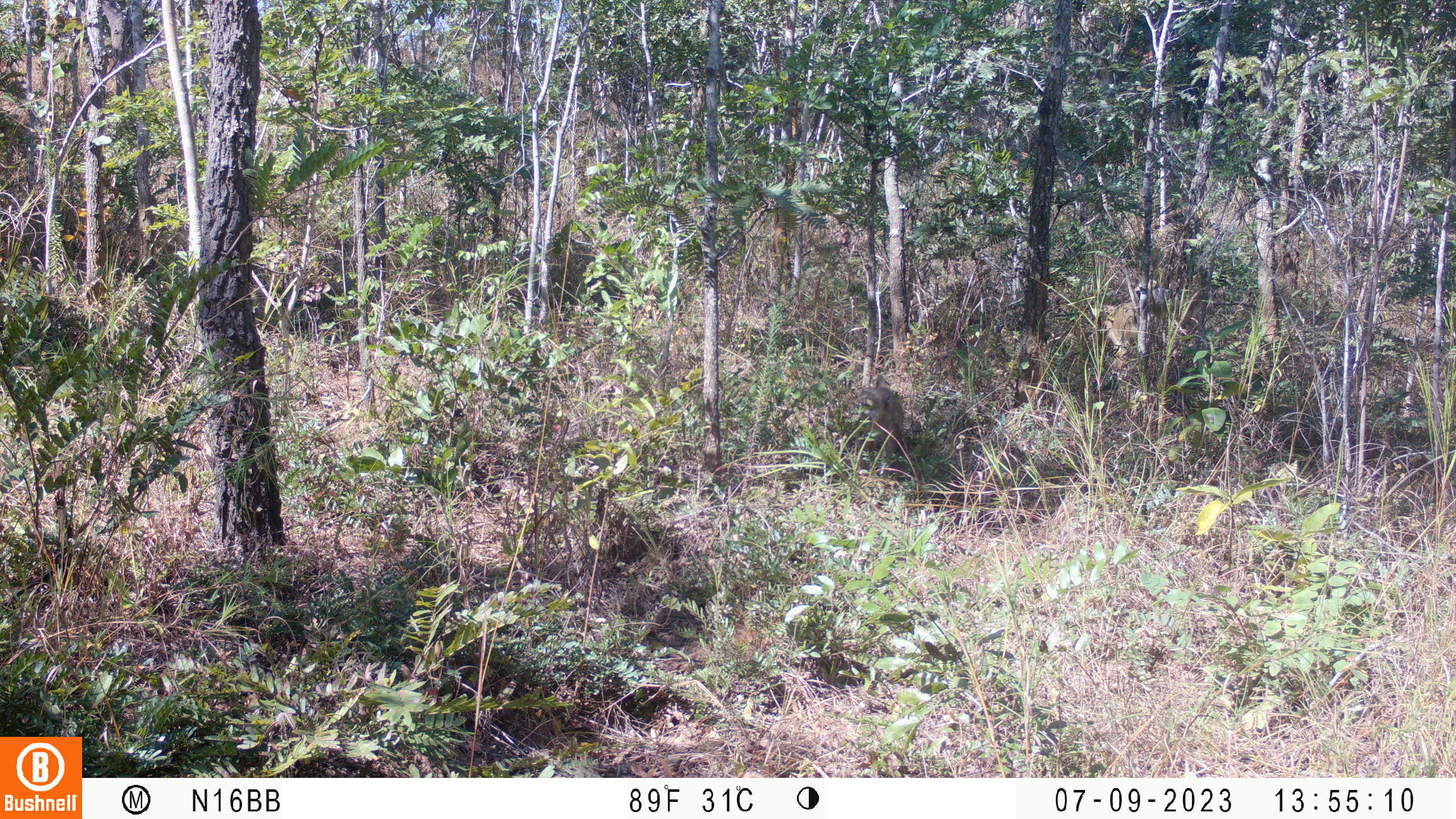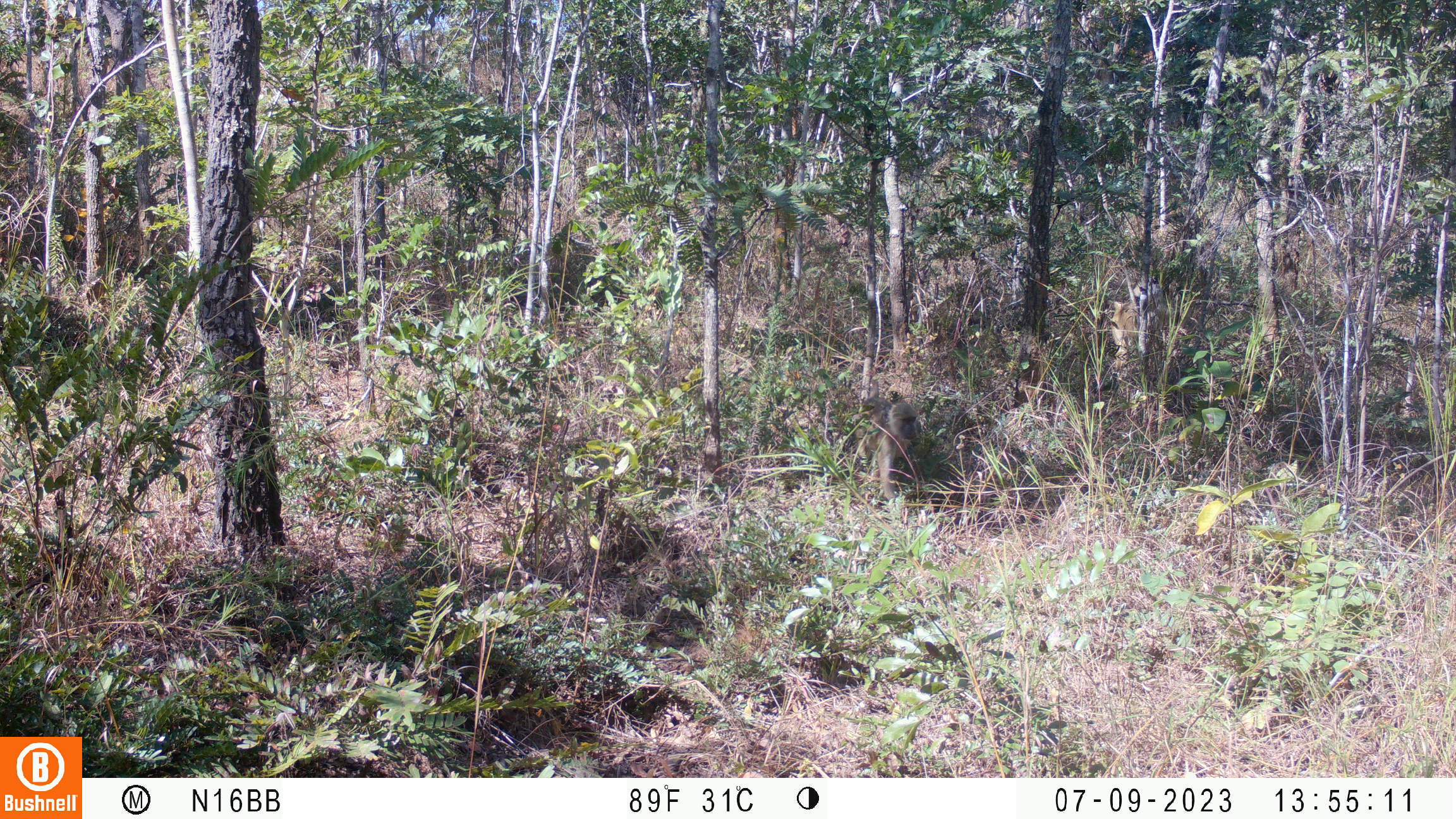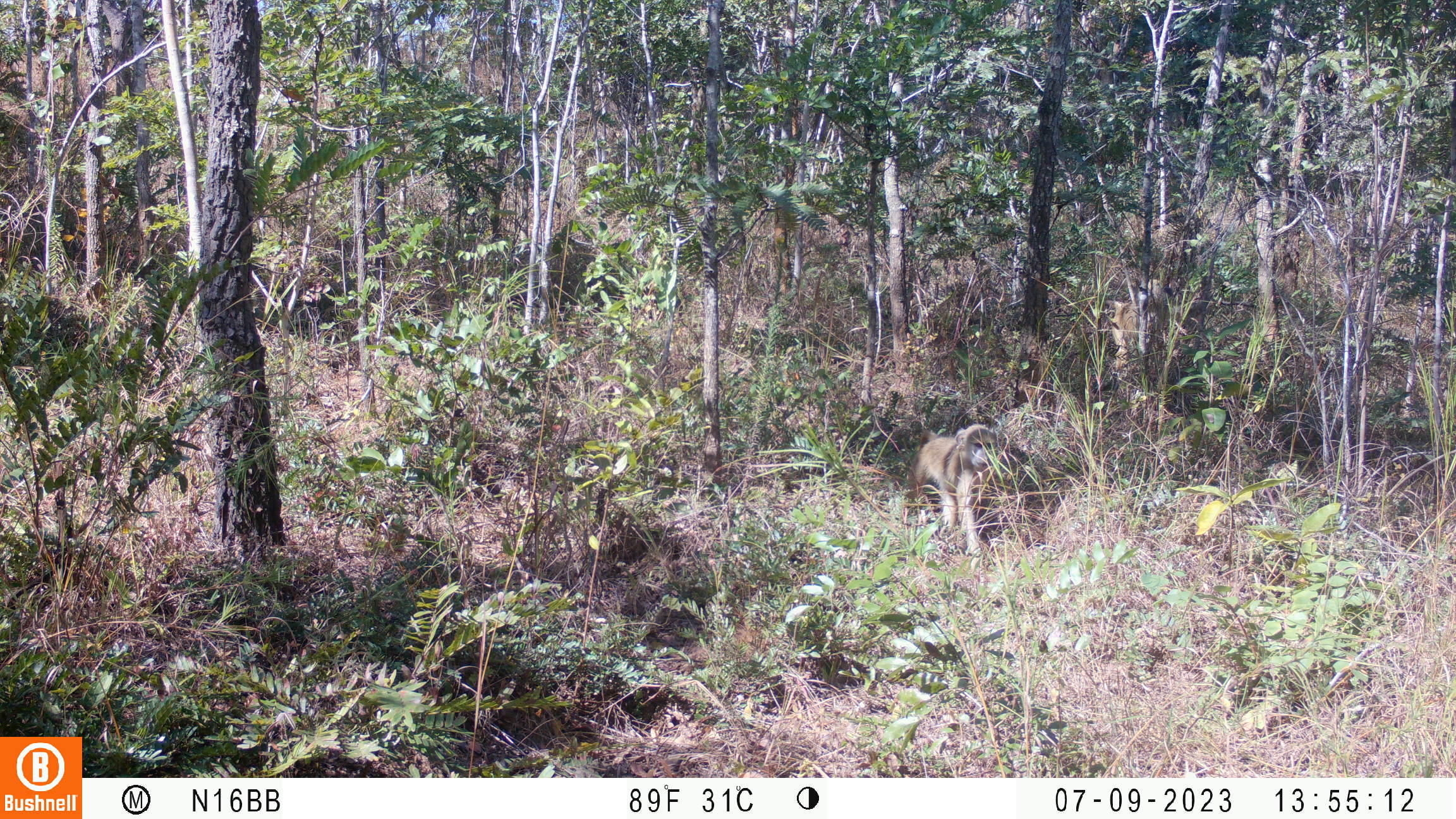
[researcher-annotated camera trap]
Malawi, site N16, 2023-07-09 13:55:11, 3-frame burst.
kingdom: Animalia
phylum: Chordata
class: Mammalia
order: Primates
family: Cercopithecidae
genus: Papio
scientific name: Papio cynocephalus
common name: yellow baboon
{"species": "yellow baboon (Papio cynocephalus)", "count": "1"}